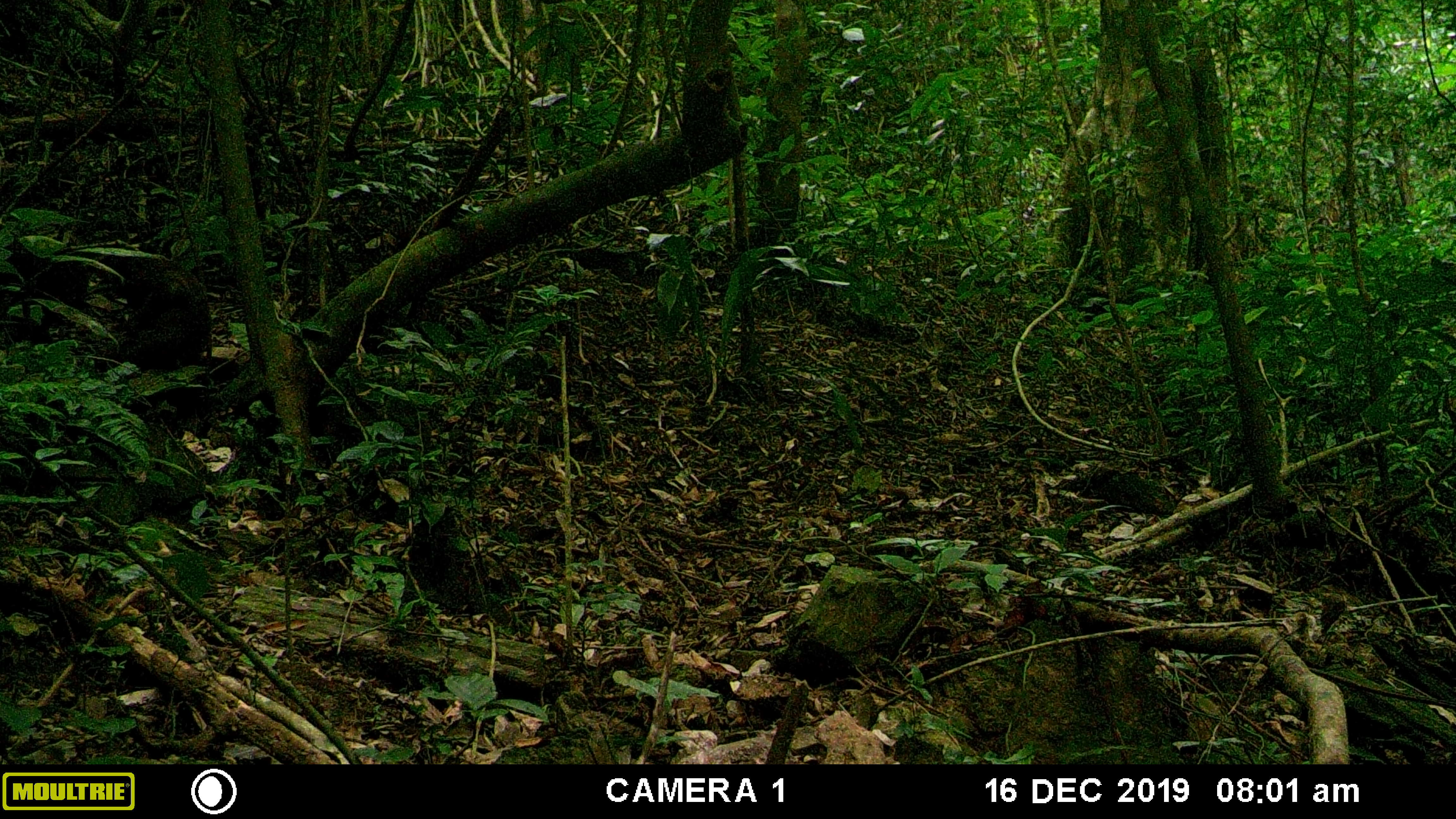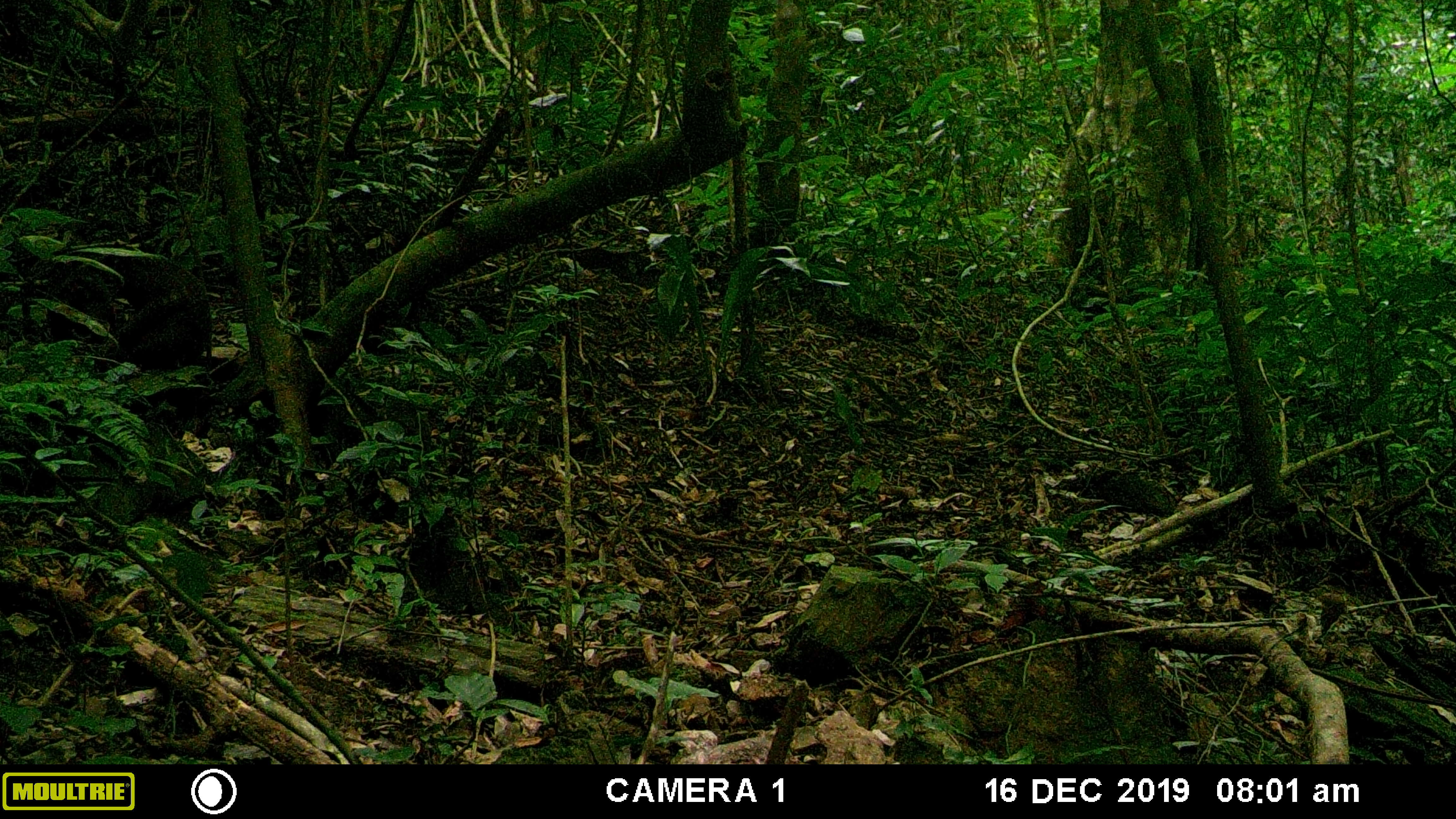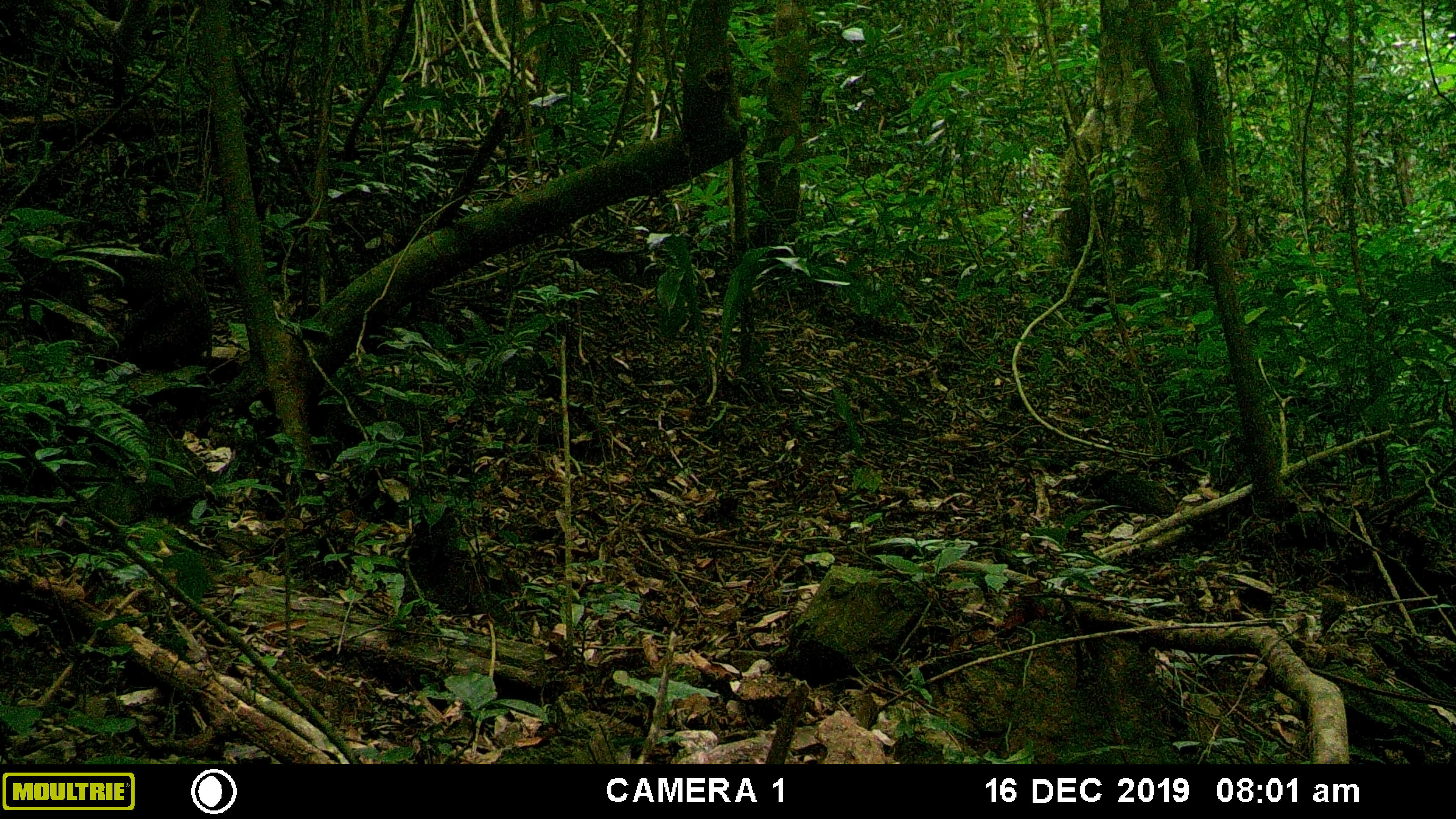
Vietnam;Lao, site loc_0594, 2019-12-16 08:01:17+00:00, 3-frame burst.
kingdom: Animalia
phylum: Chordata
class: Mammalia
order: Primates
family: Cercopithecidae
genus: Macaca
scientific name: Macaca arctoides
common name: stump-tailed macaque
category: stump tailed macaque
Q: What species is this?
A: Stump tailed macaque (stump-tailed macaque) (Macaca arctoides).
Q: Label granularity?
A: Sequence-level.